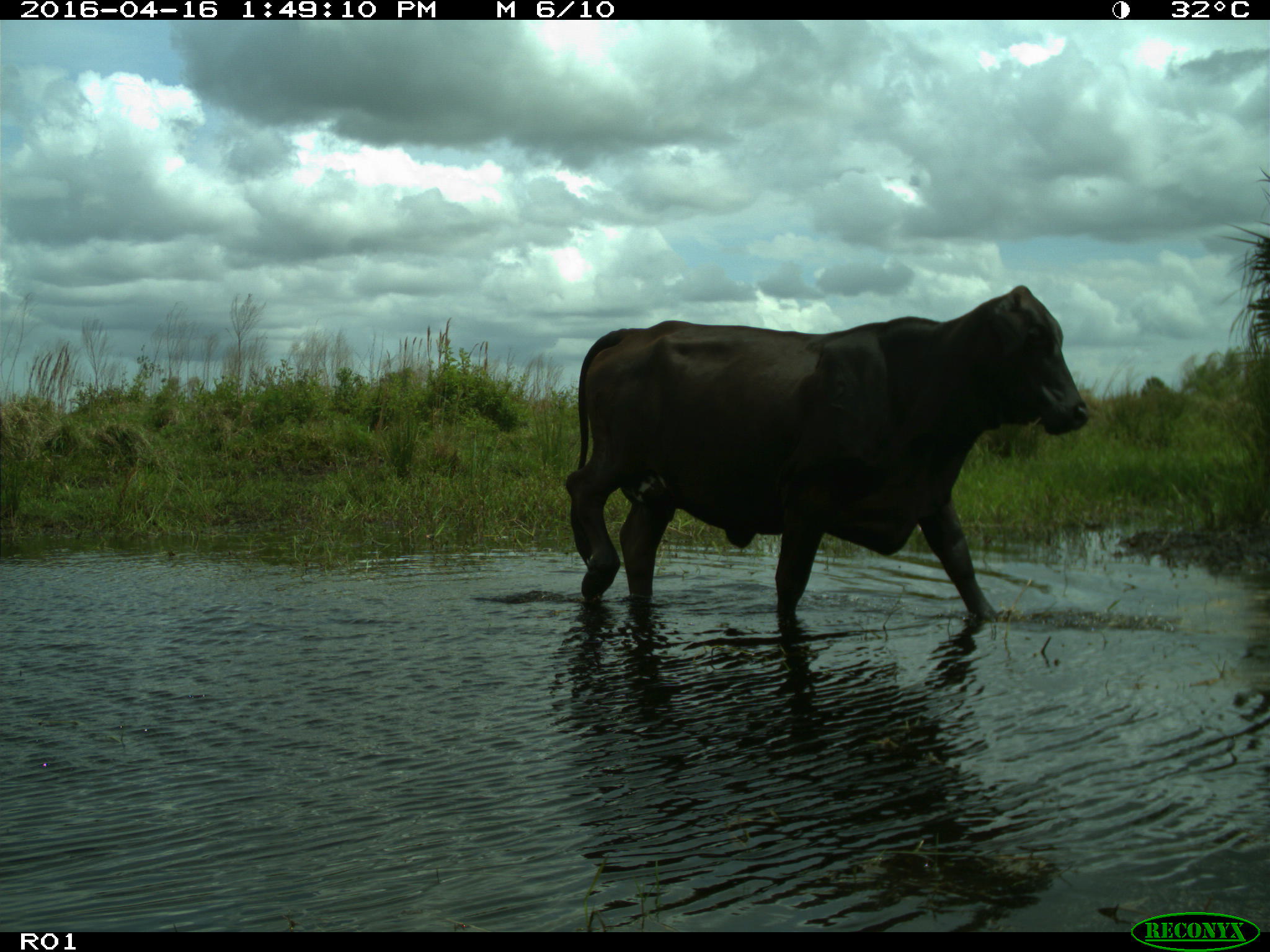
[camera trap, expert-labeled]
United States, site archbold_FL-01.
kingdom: Animalia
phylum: Chordata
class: Mammalia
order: Artiodactyla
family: Bovidae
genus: Bos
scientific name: Bos taurus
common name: domestic cow